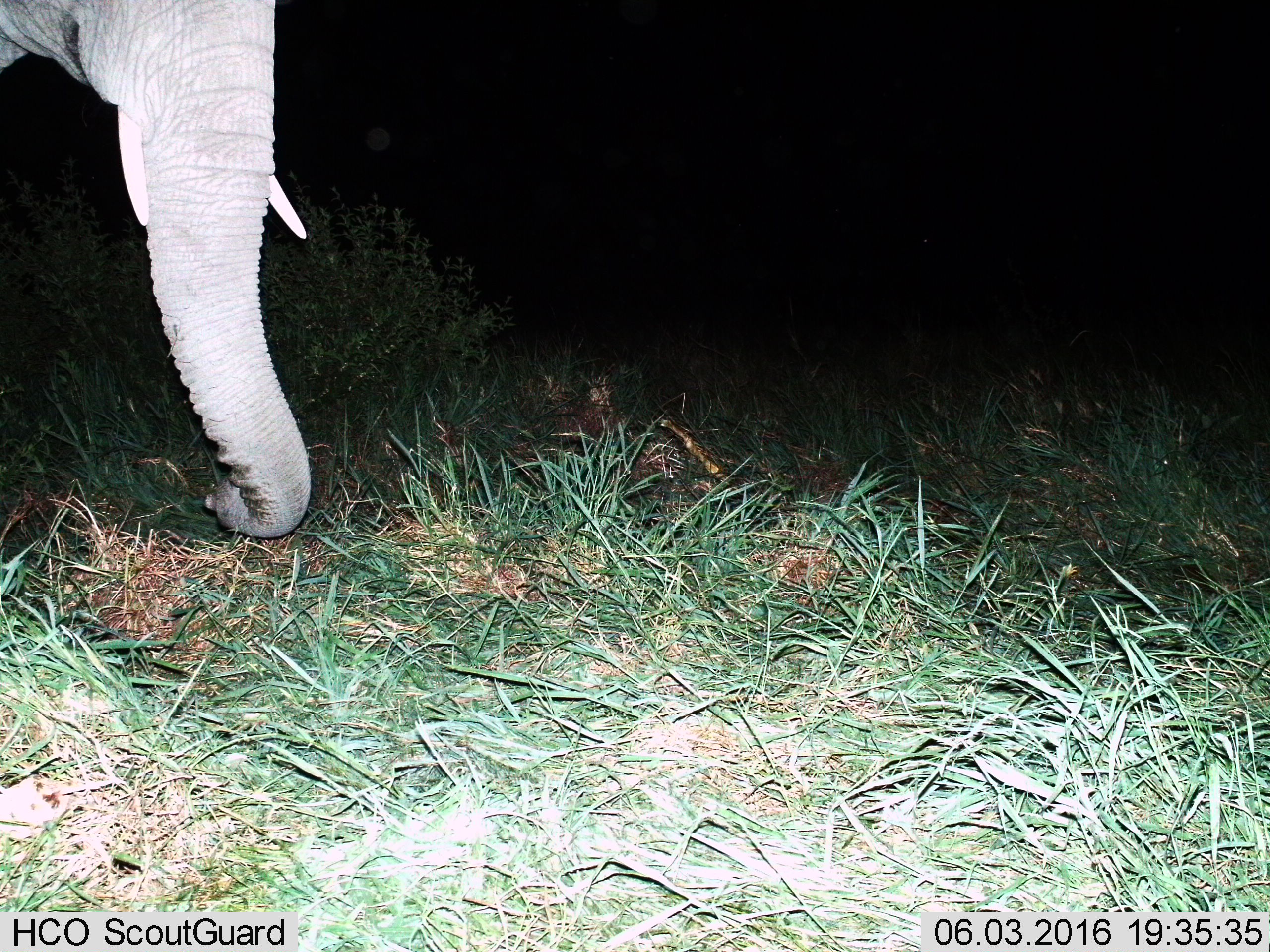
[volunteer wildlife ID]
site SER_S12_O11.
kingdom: Animalia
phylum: Chordata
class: Mammalia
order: Proboscidea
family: Elephantidae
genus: Loxodonta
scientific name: Loxodonta africana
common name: african bush elephant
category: elephant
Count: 1.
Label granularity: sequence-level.